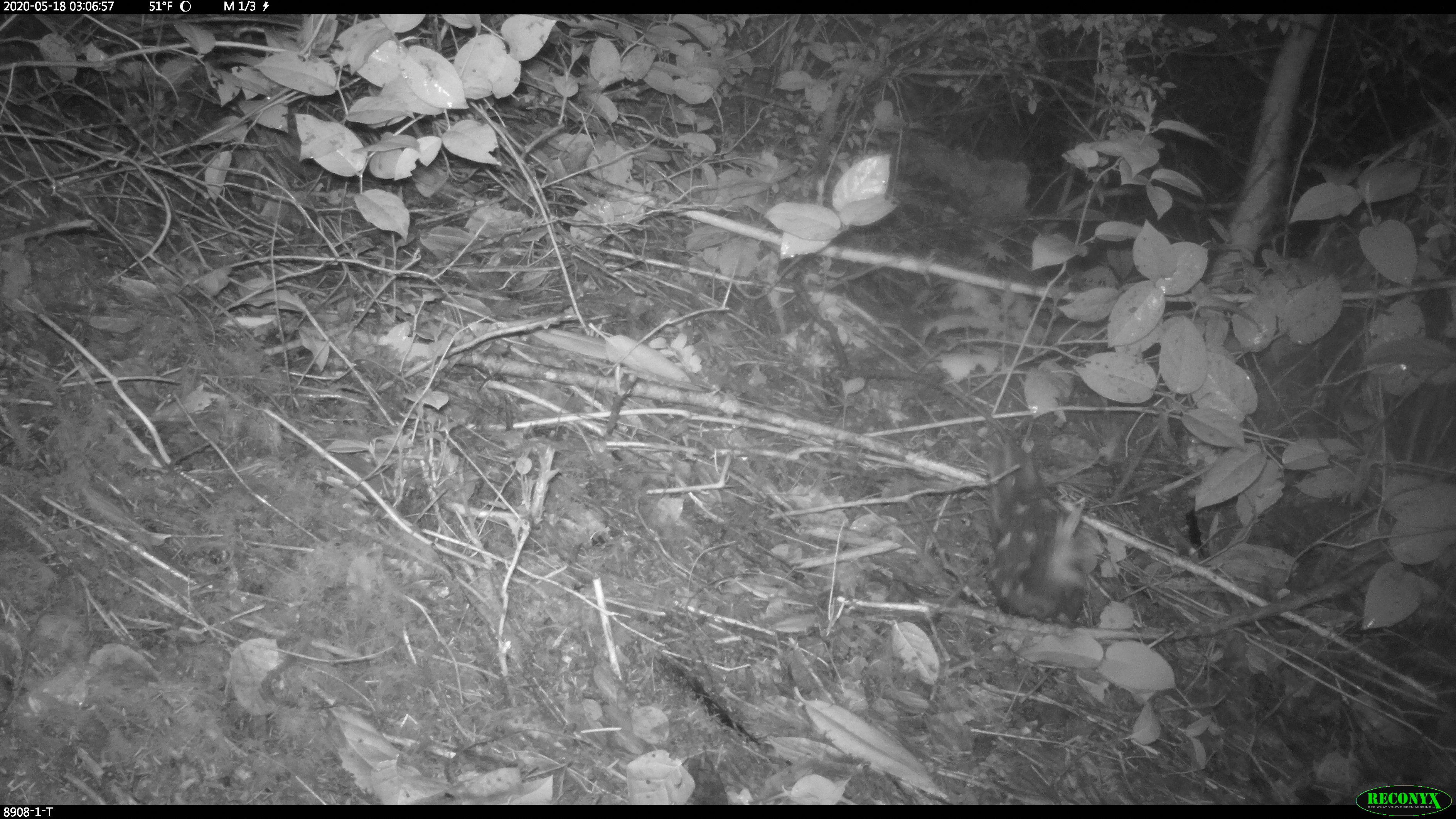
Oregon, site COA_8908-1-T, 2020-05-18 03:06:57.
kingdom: Animalia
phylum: Chordata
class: Mammalia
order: Carnivora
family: Mephitidae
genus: Spilogale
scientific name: Spilogale gracilis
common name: western spotted skunk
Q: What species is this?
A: Western spotted skunk (Spilogale gracilis).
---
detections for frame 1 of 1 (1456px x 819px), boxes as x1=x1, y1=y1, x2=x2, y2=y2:
western spotted skunk: x1=985, y1=434, x2=1102, y2=629